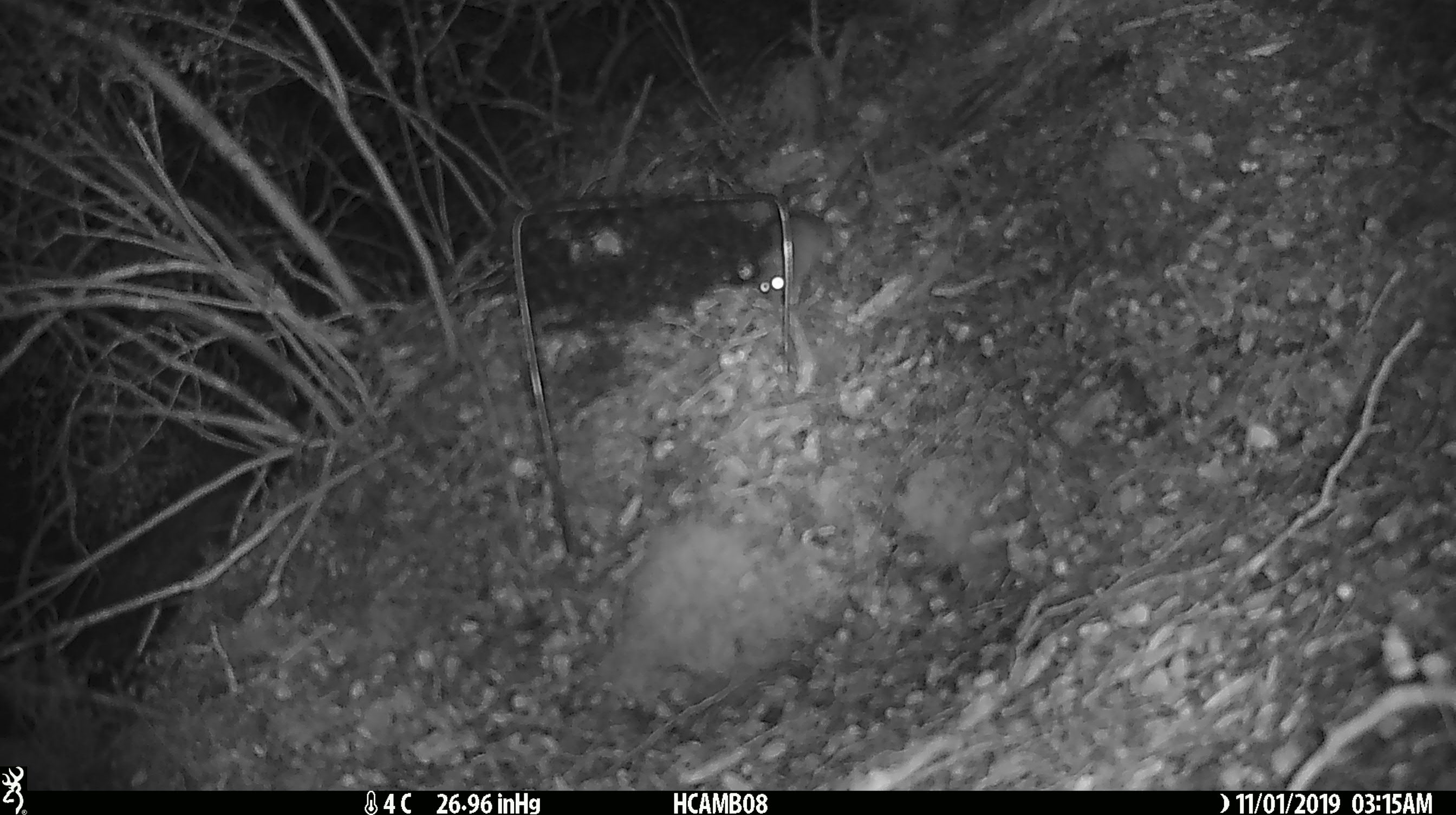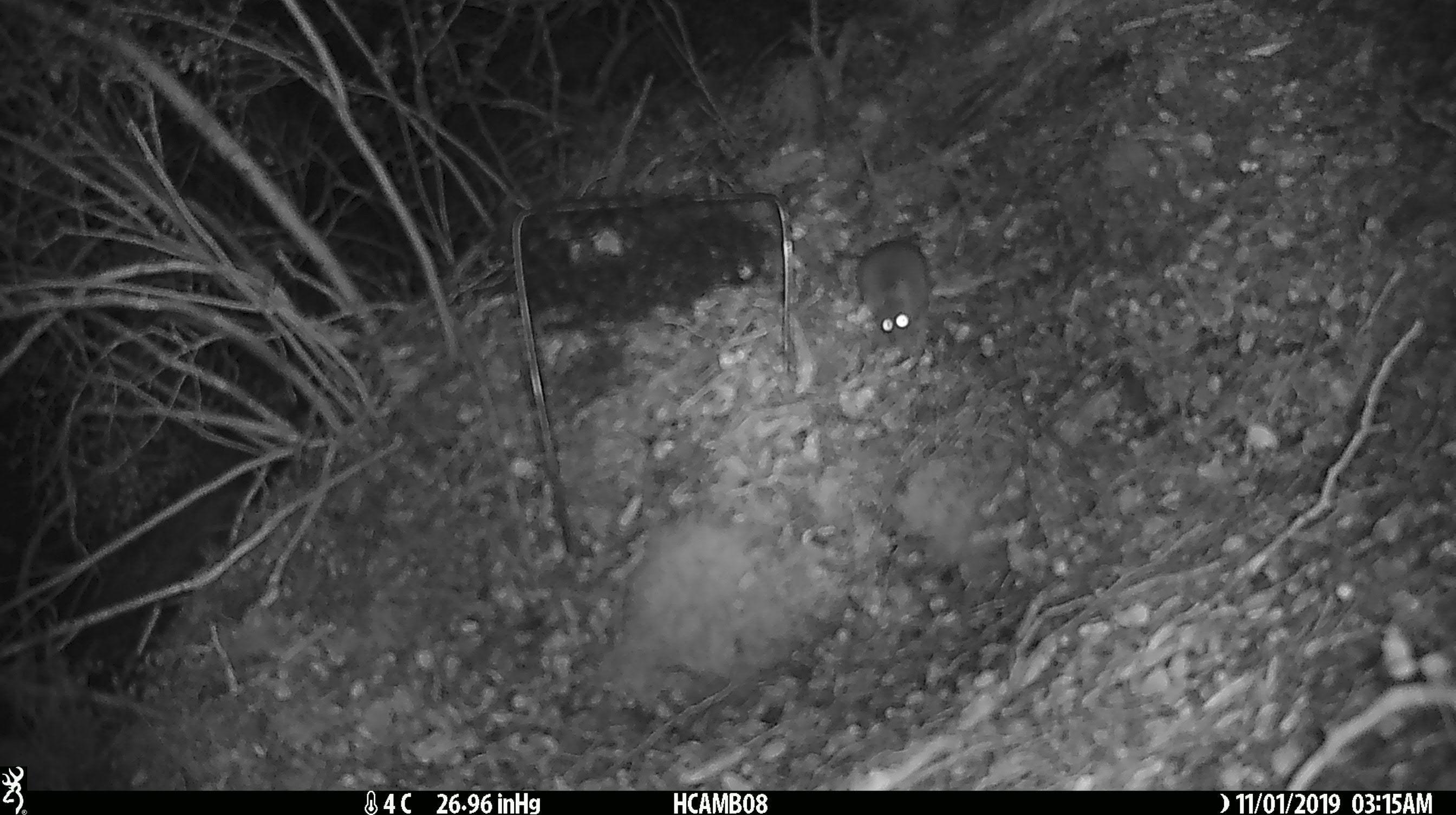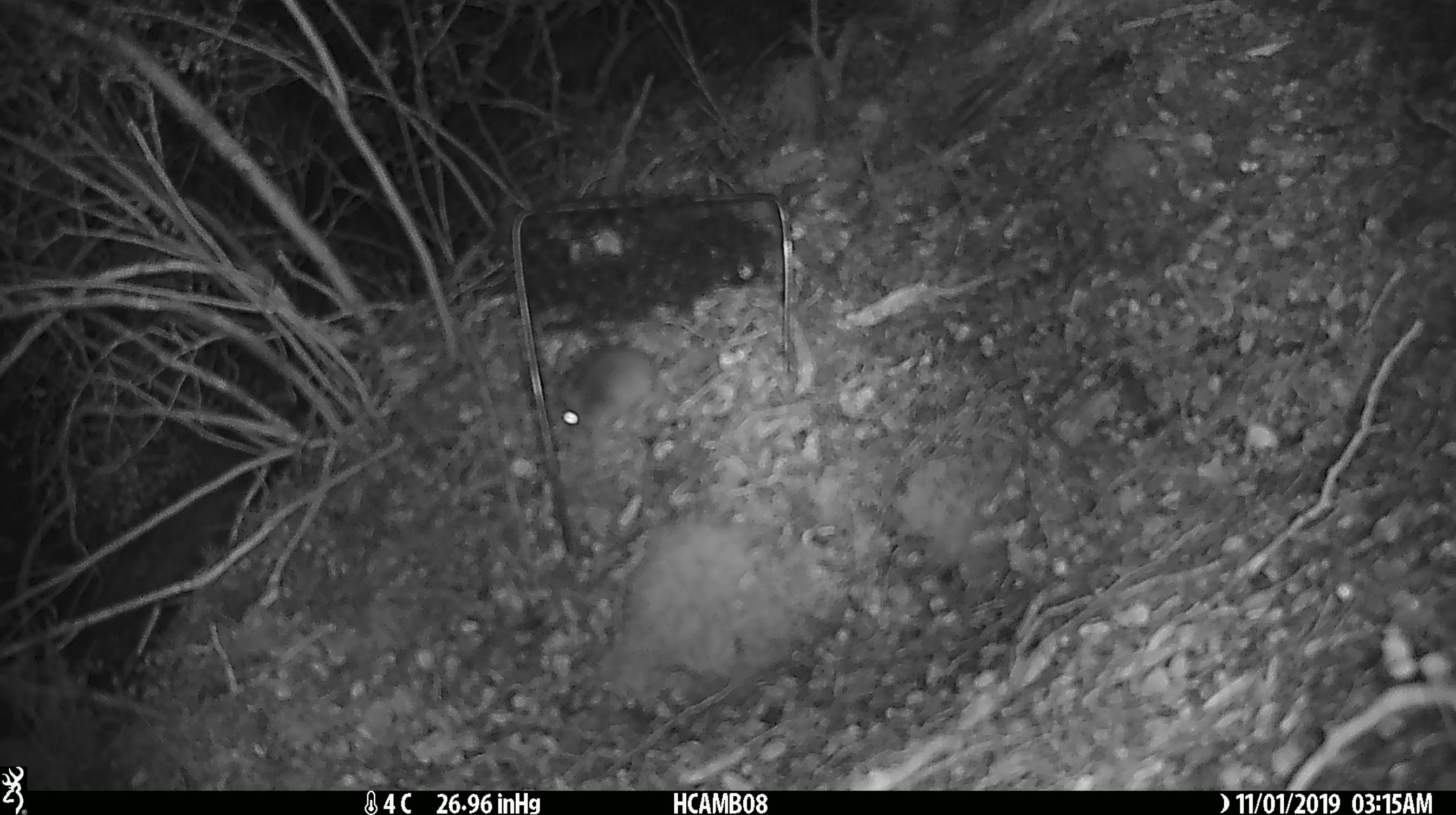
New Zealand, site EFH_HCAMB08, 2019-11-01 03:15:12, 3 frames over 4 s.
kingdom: Animalia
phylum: Chordata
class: Mammalia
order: Rodentia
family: Muridae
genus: Mus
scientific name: Mus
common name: mouse